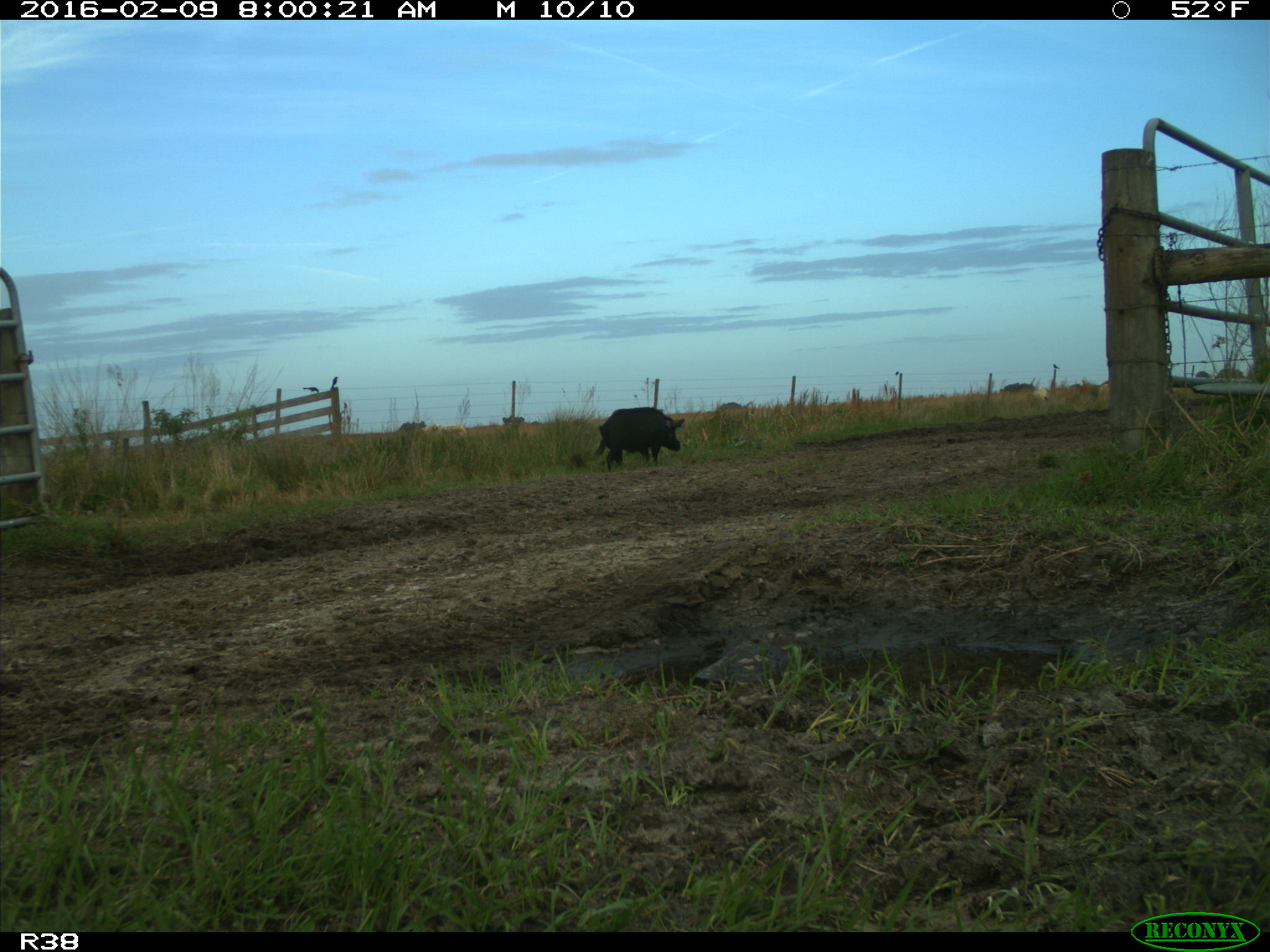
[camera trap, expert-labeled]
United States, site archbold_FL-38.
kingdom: Animalia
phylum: Chordata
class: Mammalia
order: Artiodactyla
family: Suidae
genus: Sus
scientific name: Sus scrofa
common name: wild boar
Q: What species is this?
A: Sus scrofa (wild boar).